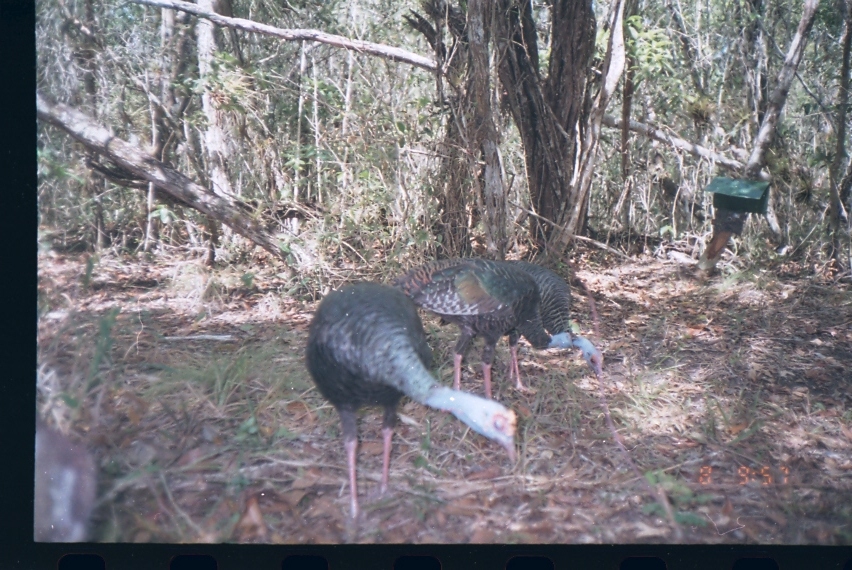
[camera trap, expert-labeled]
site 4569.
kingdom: Animalia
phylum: Chordata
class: Aves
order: Galliformes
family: Phasianidae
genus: Meleagris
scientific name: Meleagris ocellata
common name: ocellated turkey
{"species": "Meleagris ocellata (ocellated turkey)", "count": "1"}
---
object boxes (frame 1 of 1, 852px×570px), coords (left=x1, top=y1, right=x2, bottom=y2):
meleagris ocellata: (left=304, top=281, right=514, bottom=540); (left=392, top=257, right=602, bottom=391); (left=388, top=262, right=569, bottom=397); (left=33, top=408, right=103, bottom=542)